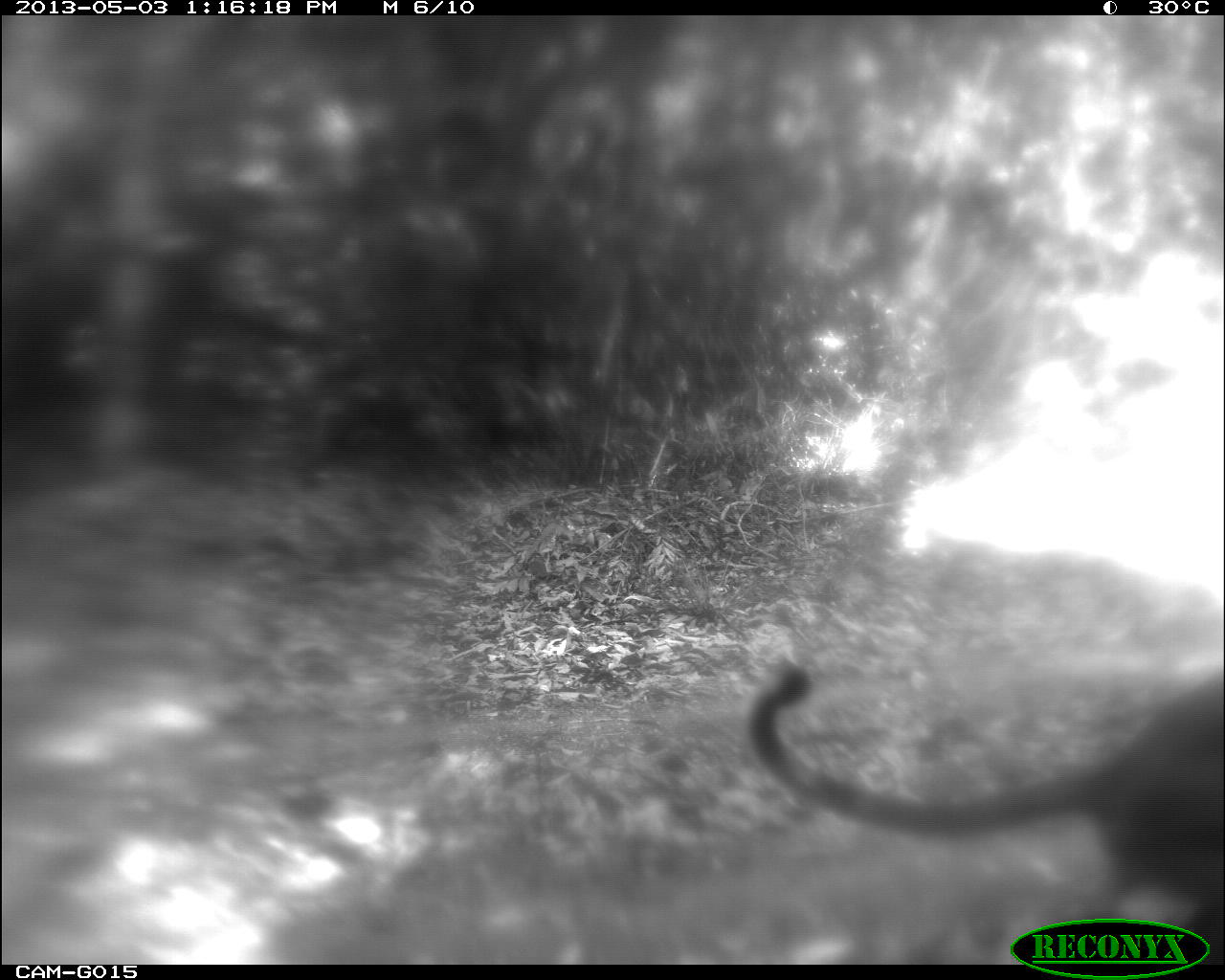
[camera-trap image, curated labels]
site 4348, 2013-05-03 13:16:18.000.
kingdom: Animalia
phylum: Chordata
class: Mammalia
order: Carnivora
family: Felidae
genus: Puma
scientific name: Puma concolor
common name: mountain lion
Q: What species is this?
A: Puma concolor (mountain lion).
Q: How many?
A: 1.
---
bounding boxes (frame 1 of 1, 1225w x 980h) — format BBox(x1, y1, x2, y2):
puma concolor: BBox(747, 662, 1219, 960)